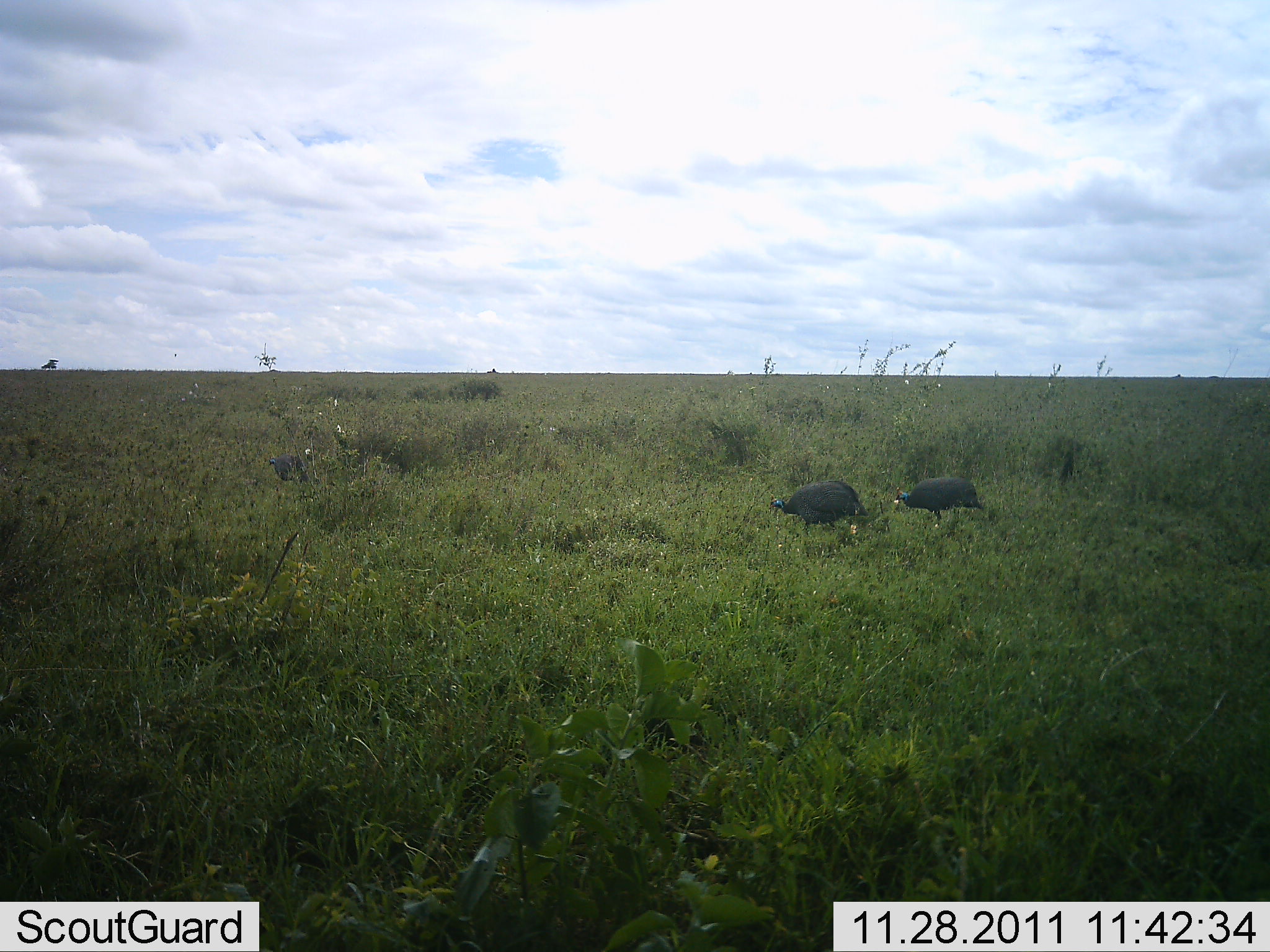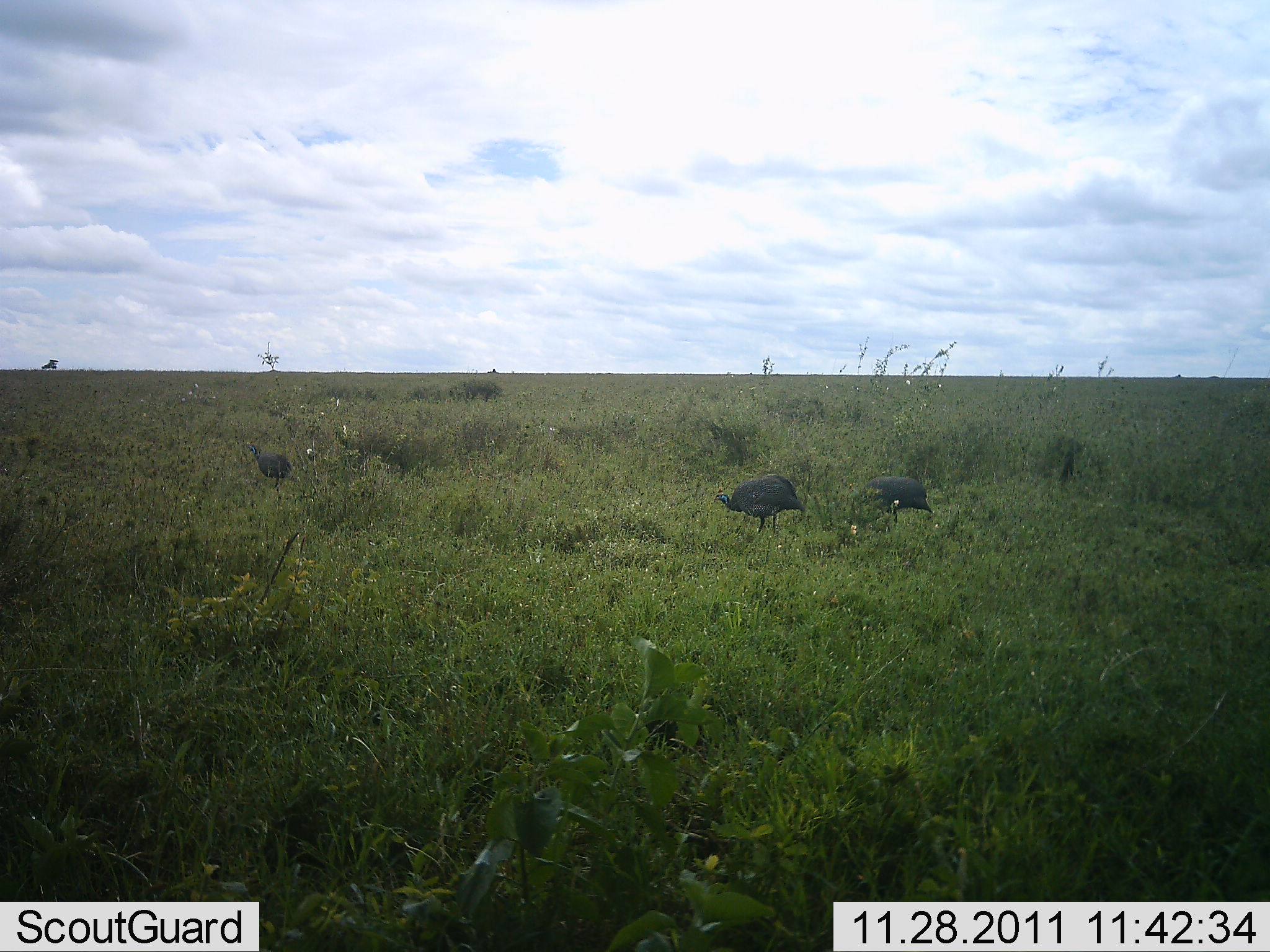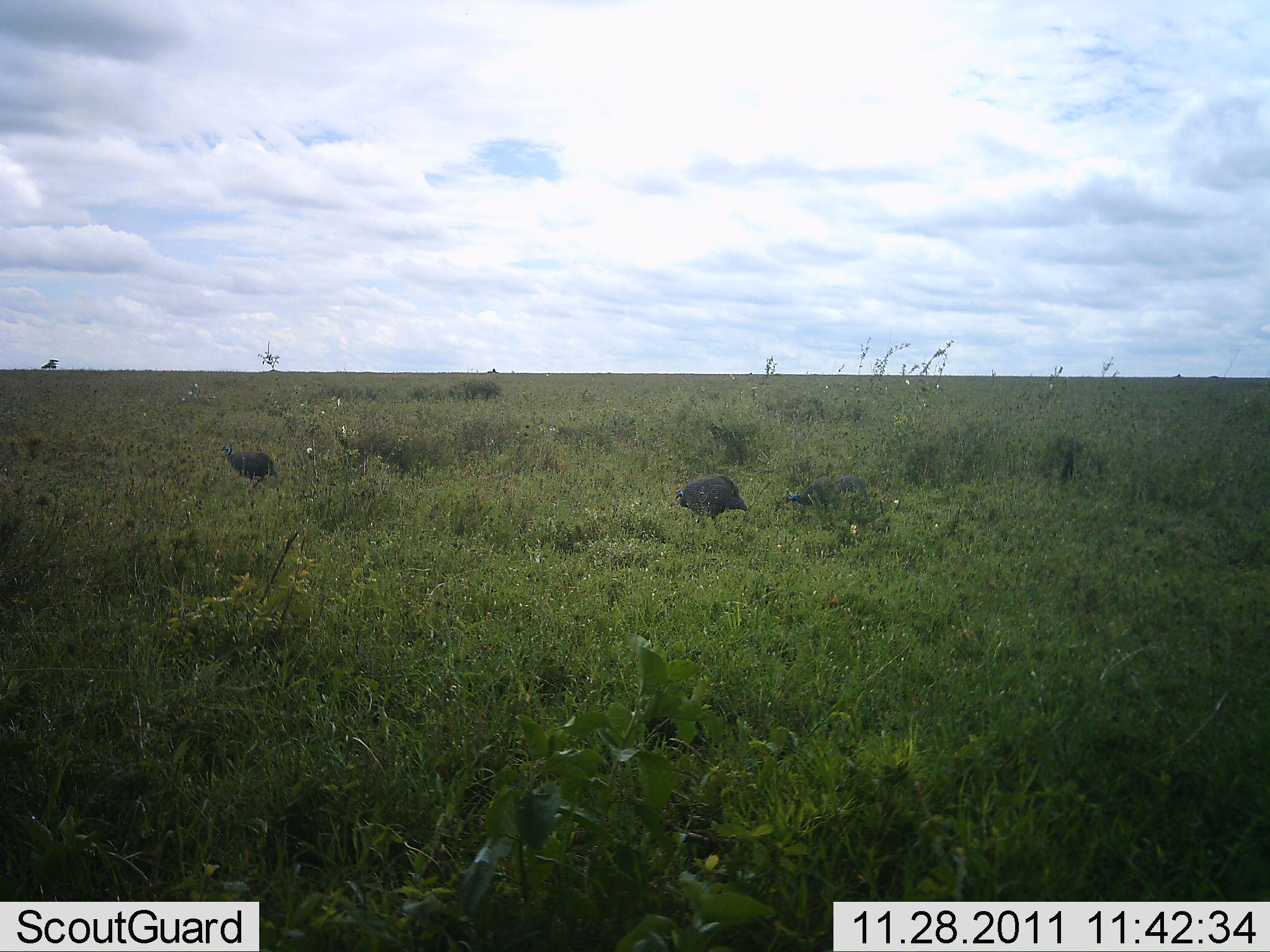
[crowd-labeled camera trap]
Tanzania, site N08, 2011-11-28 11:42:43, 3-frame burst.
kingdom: Animalia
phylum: Chordata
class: Aves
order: Galliformes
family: Numididae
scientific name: Numididae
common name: guinea fowl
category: guineafowl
Guineafowl (guinea fowl) (Numididae), count 3. Behavior (volunteer vote fractions): standing 7%, resting 0%, moving 86%, interacting 0%. Young present (vote fraction): 0%. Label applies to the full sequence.